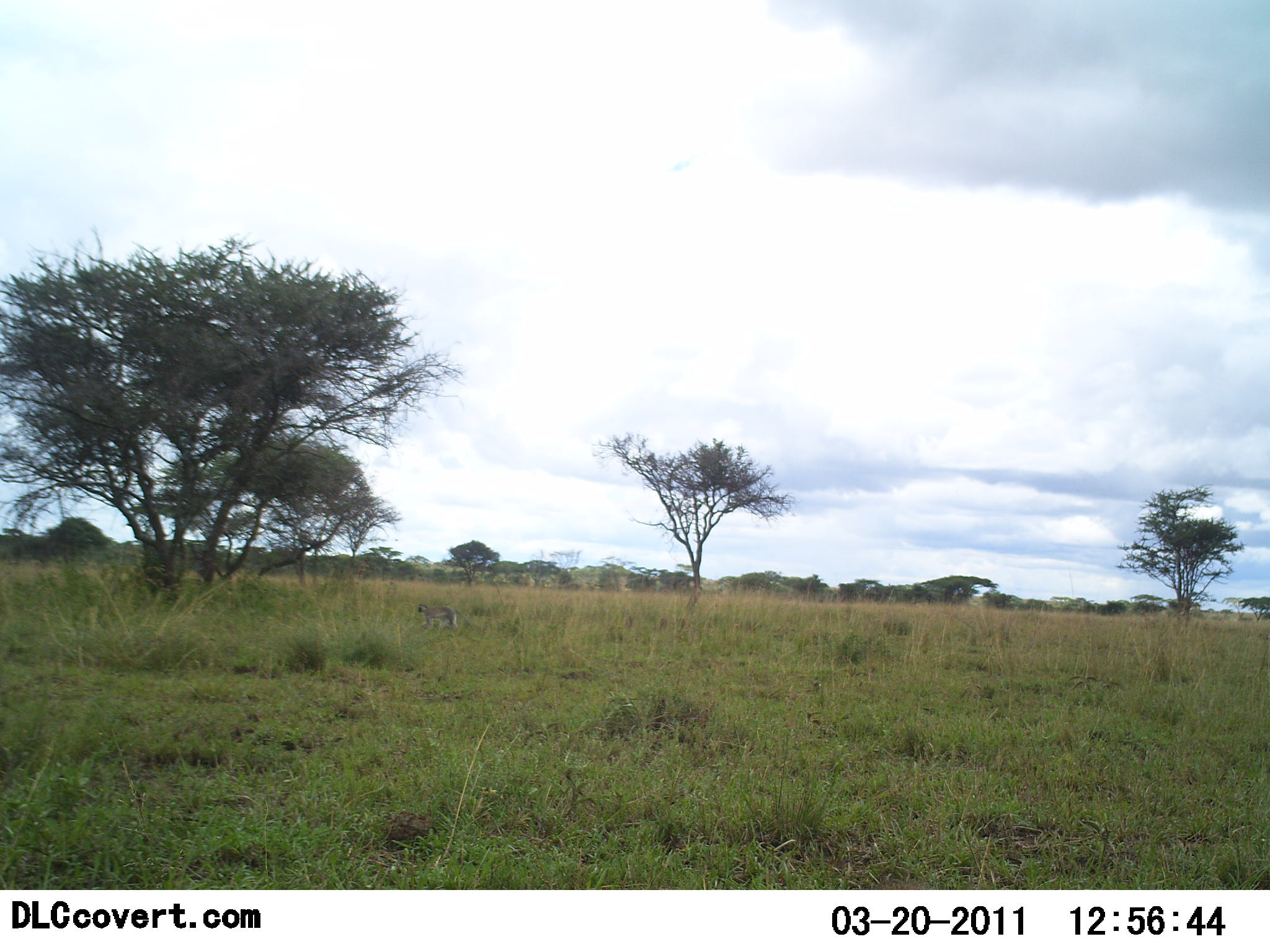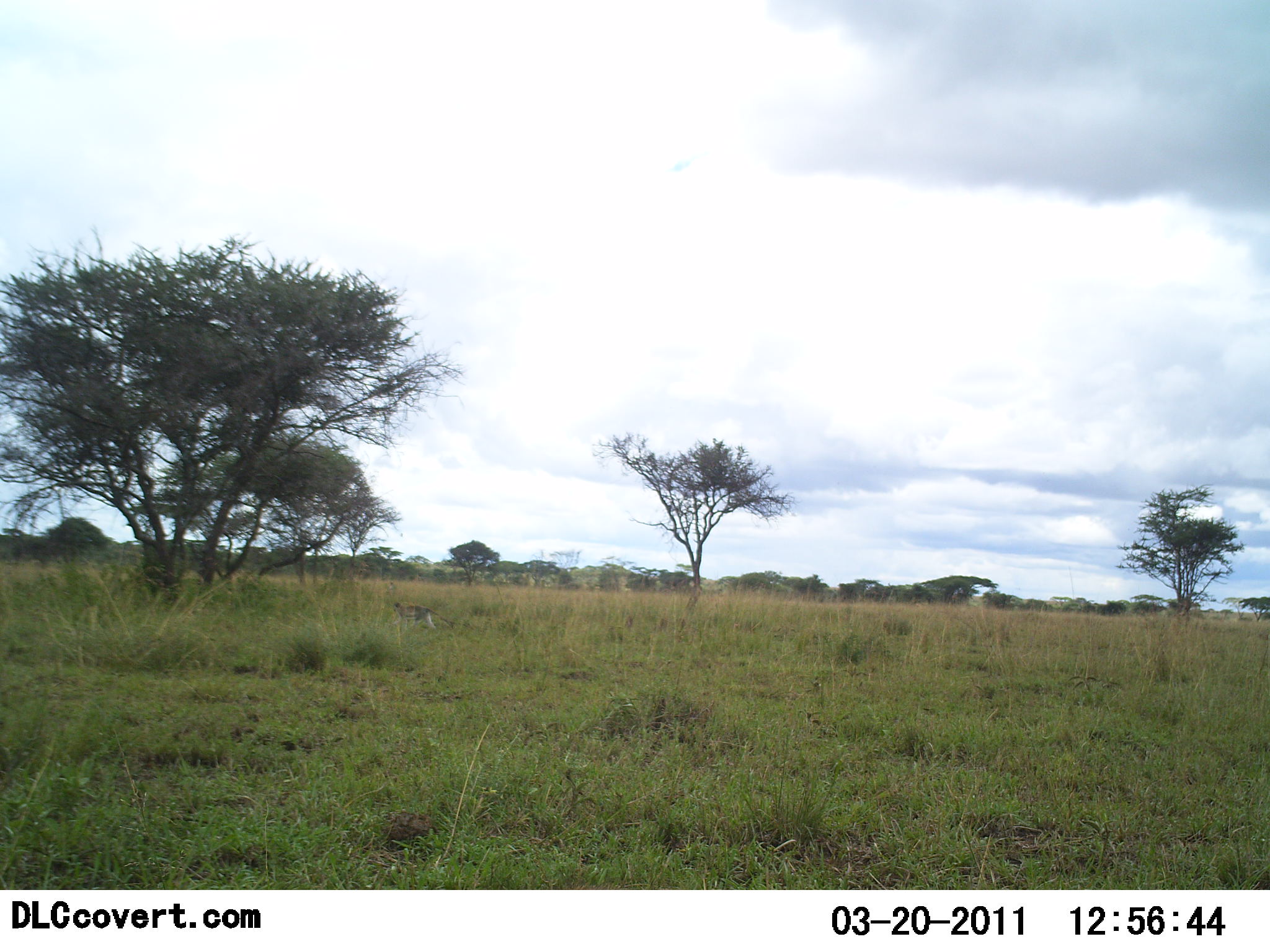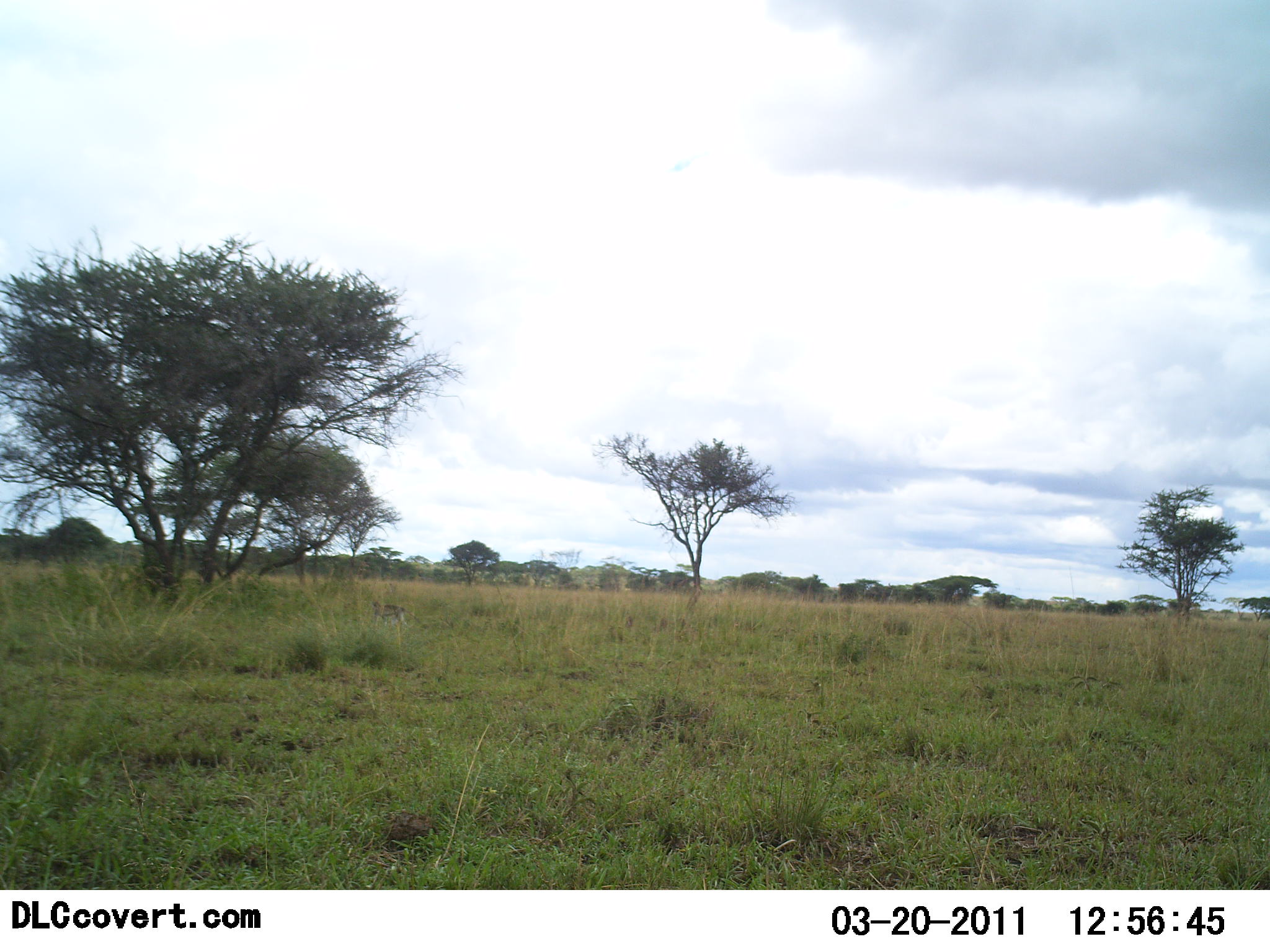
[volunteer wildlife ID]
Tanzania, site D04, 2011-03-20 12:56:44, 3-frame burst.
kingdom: Animalia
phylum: Chordata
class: Mammalia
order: Primates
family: Cercopithecidae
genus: Chlorocebus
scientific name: Chlorocebus pygerythrus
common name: vervet monkey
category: monkeyvervet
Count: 1.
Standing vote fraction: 0%.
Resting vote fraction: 0%.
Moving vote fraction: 100%.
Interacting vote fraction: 0%.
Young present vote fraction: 0%.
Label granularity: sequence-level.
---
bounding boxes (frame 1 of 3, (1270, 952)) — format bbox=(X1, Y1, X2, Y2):
animal: bbox=(417, 602, 472, 631)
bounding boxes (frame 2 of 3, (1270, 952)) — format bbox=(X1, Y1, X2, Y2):
animal: bbox=(392, 602, 463, 633)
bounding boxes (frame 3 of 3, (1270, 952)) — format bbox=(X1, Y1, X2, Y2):
animal: bbox=(370, 600, 424, 632)